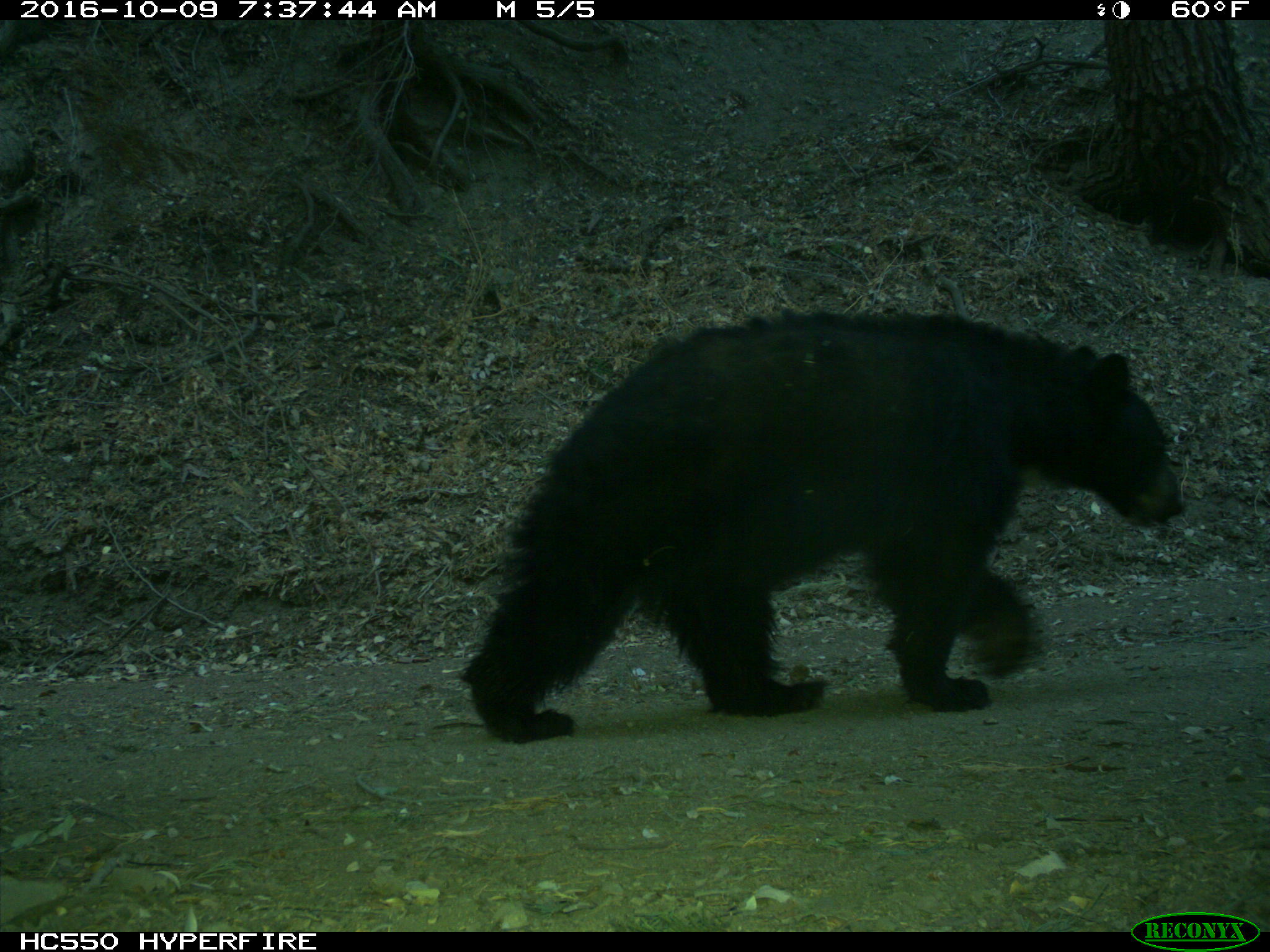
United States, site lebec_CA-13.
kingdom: Animalia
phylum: Chordata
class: Mammalia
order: Carnivora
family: Ursidae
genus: Ursus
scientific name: Ursus americanus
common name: american black bear